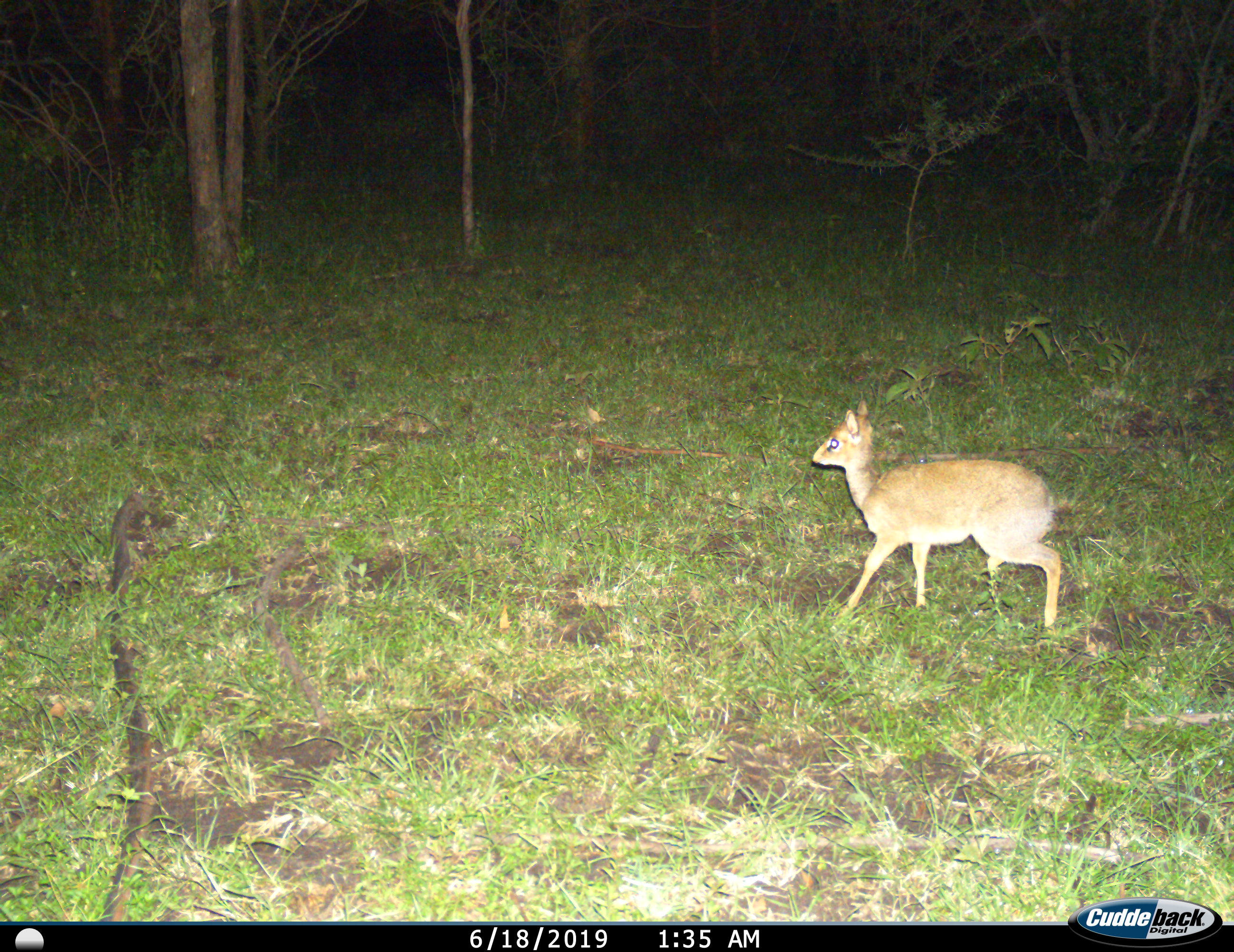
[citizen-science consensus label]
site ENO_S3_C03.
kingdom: Animalia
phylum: Chordata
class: Mammalia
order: Artiodactyla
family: Bovidae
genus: Madoqua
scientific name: Madoqua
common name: dik-dik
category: dikdik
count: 1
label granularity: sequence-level